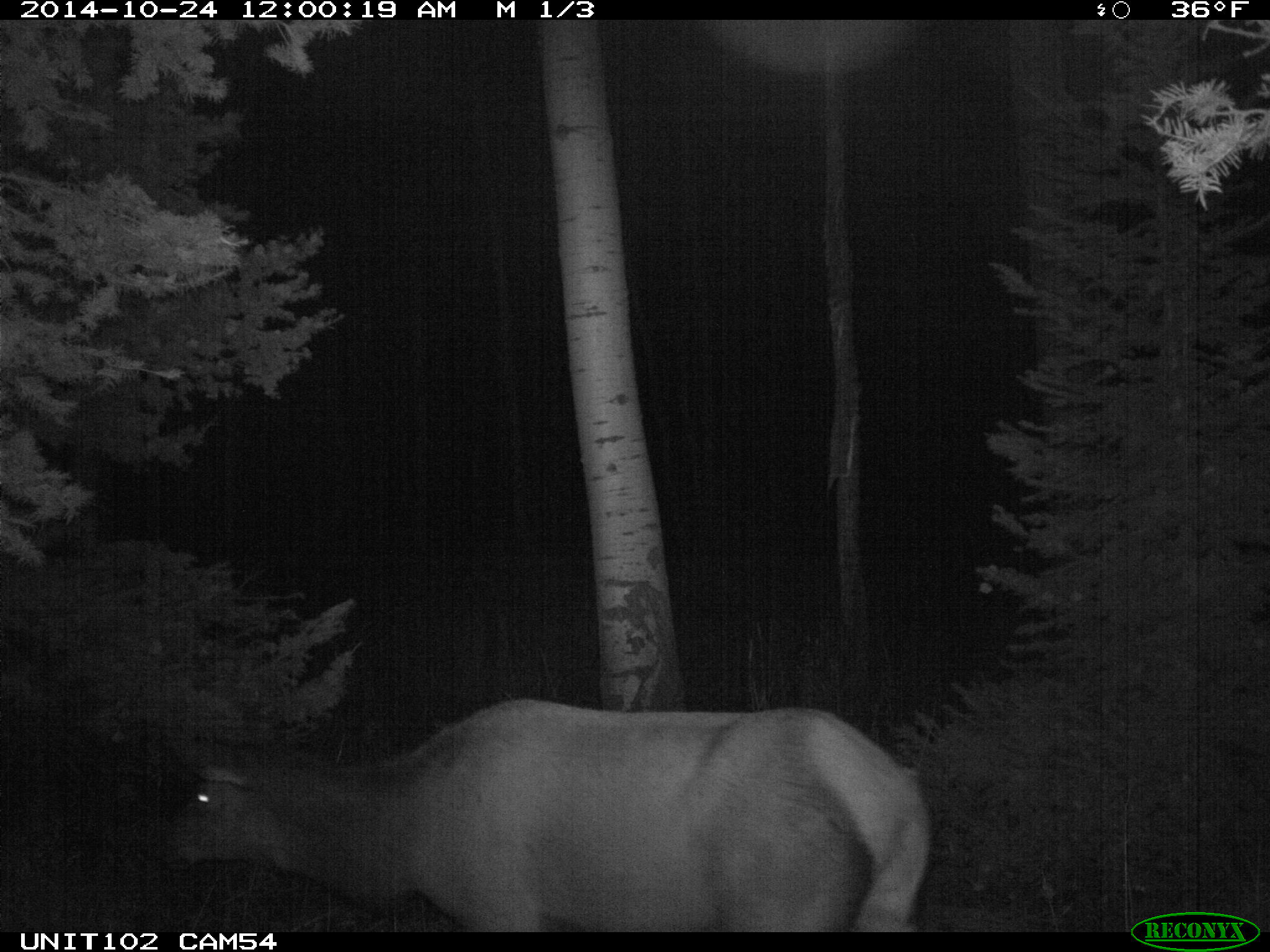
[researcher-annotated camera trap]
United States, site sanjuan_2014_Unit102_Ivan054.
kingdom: Animalia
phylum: Chordata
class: Mammalia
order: Artiodactyla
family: Cervidae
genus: Cervus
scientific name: Cervus elaphus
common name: red deer